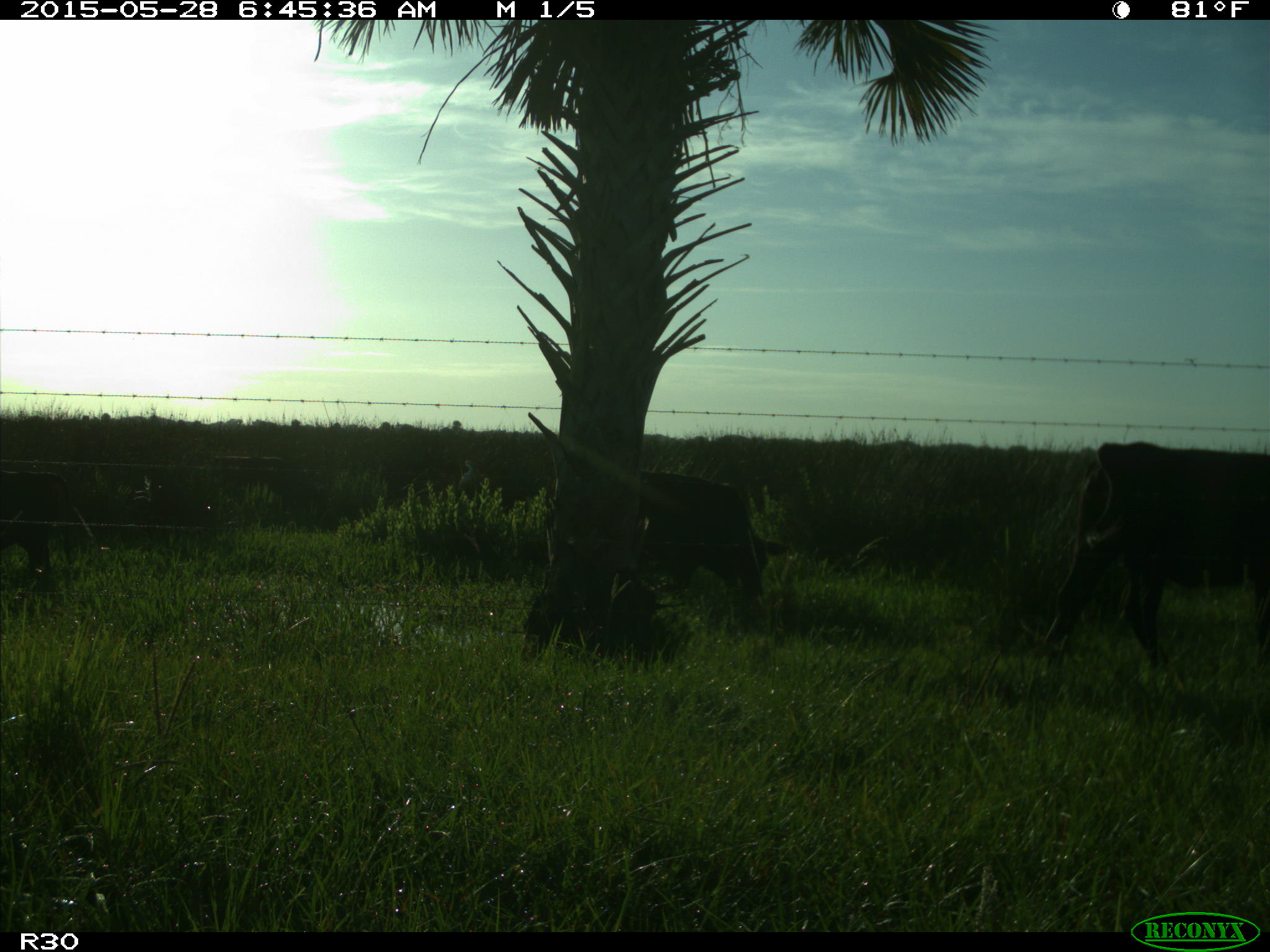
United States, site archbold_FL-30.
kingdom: Animalia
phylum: Chordata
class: Mammalia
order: Artiodactyla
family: Bovidae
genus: Bos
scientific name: Bos taurus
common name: domestic cow